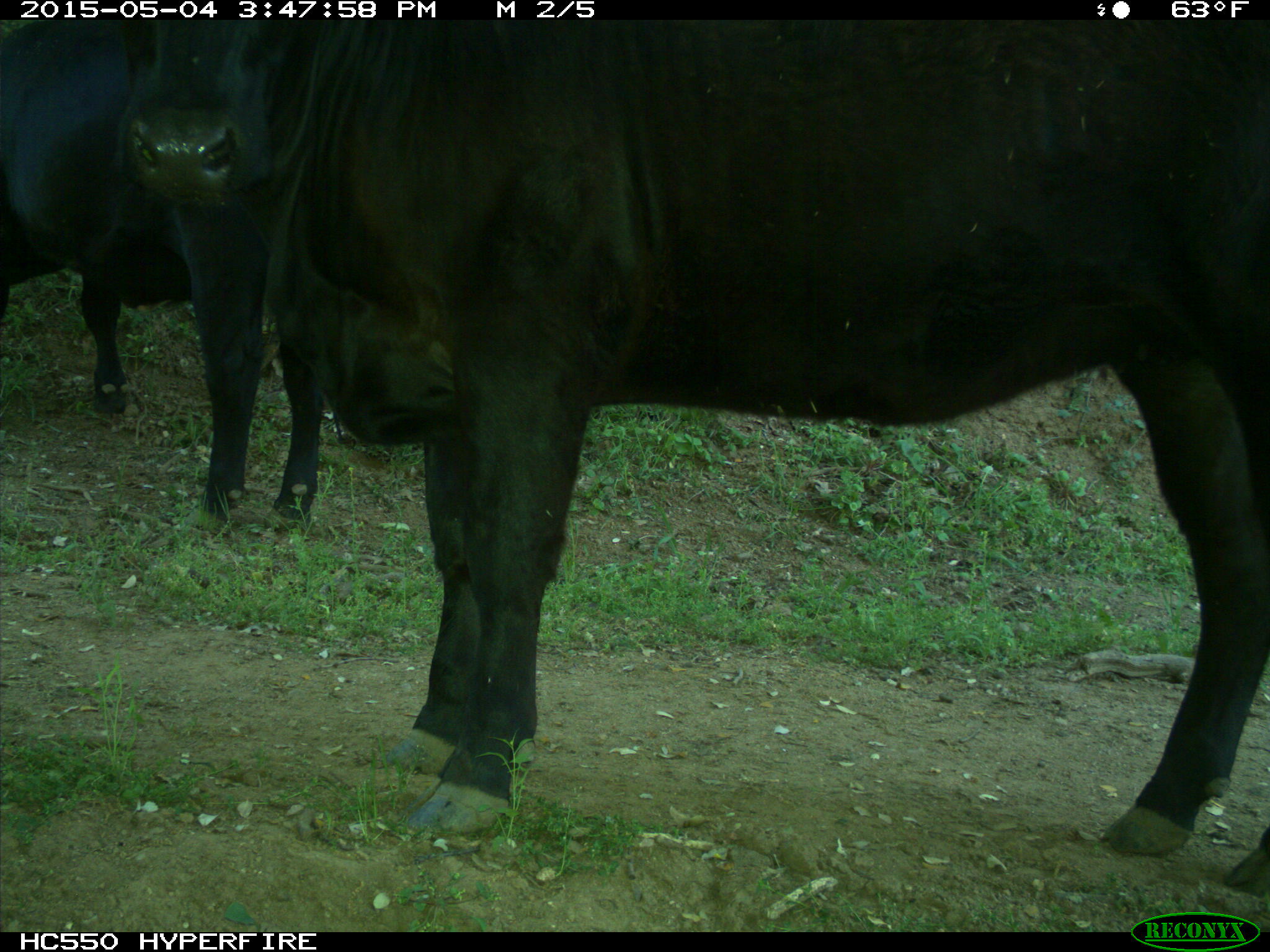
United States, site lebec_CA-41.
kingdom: Animalia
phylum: Chordata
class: Mammalia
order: Artiodactyla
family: Bovidae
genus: Bos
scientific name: Bos taurus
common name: domestic cow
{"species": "Bos taurus (domestic cow)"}